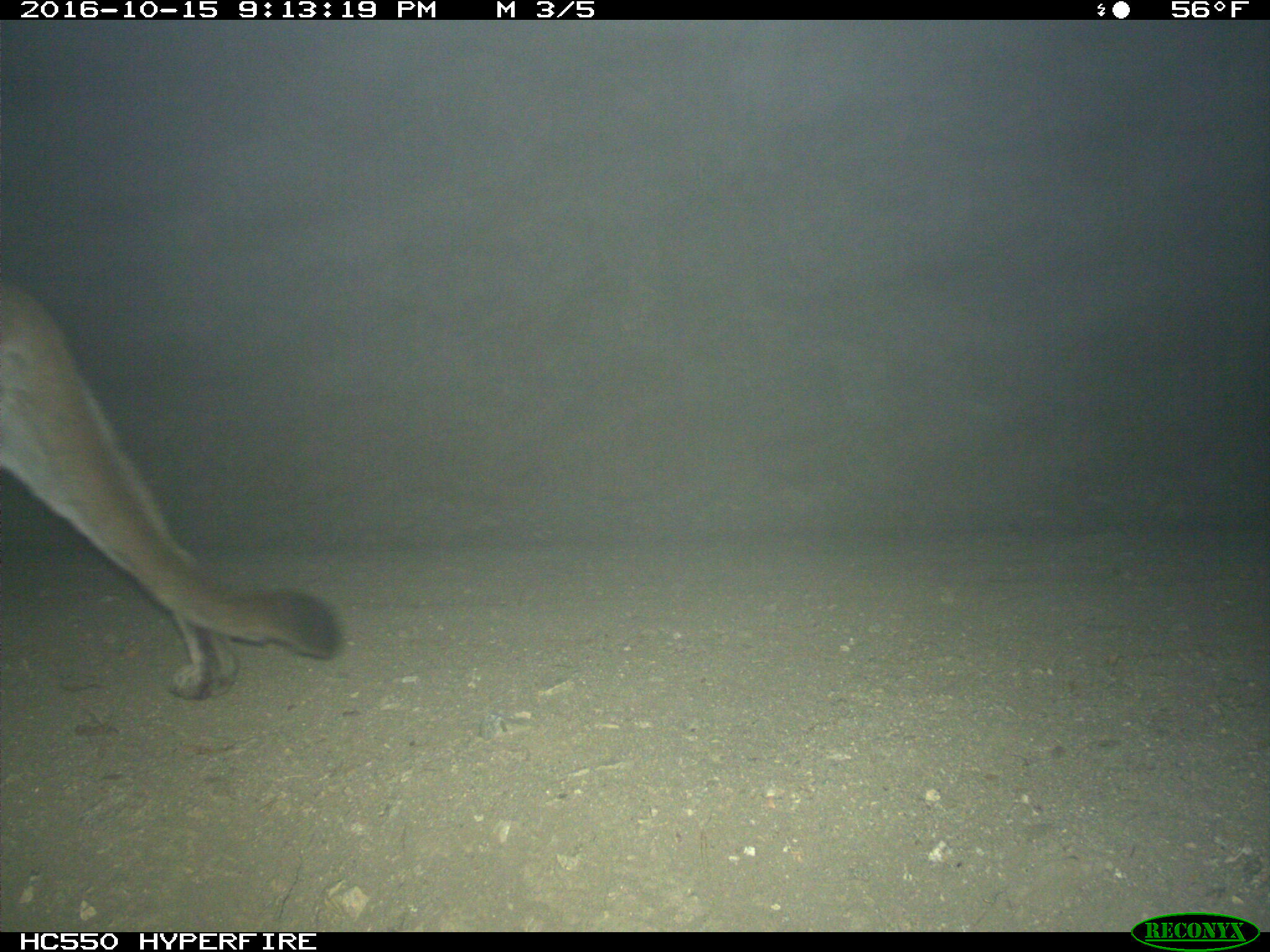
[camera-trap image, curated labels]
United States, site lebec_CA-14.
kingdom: Animalia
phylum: Chordata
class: Mammalia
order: Carnivora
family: Felidae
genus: Puma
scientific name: Puma concolor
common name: mountain lion